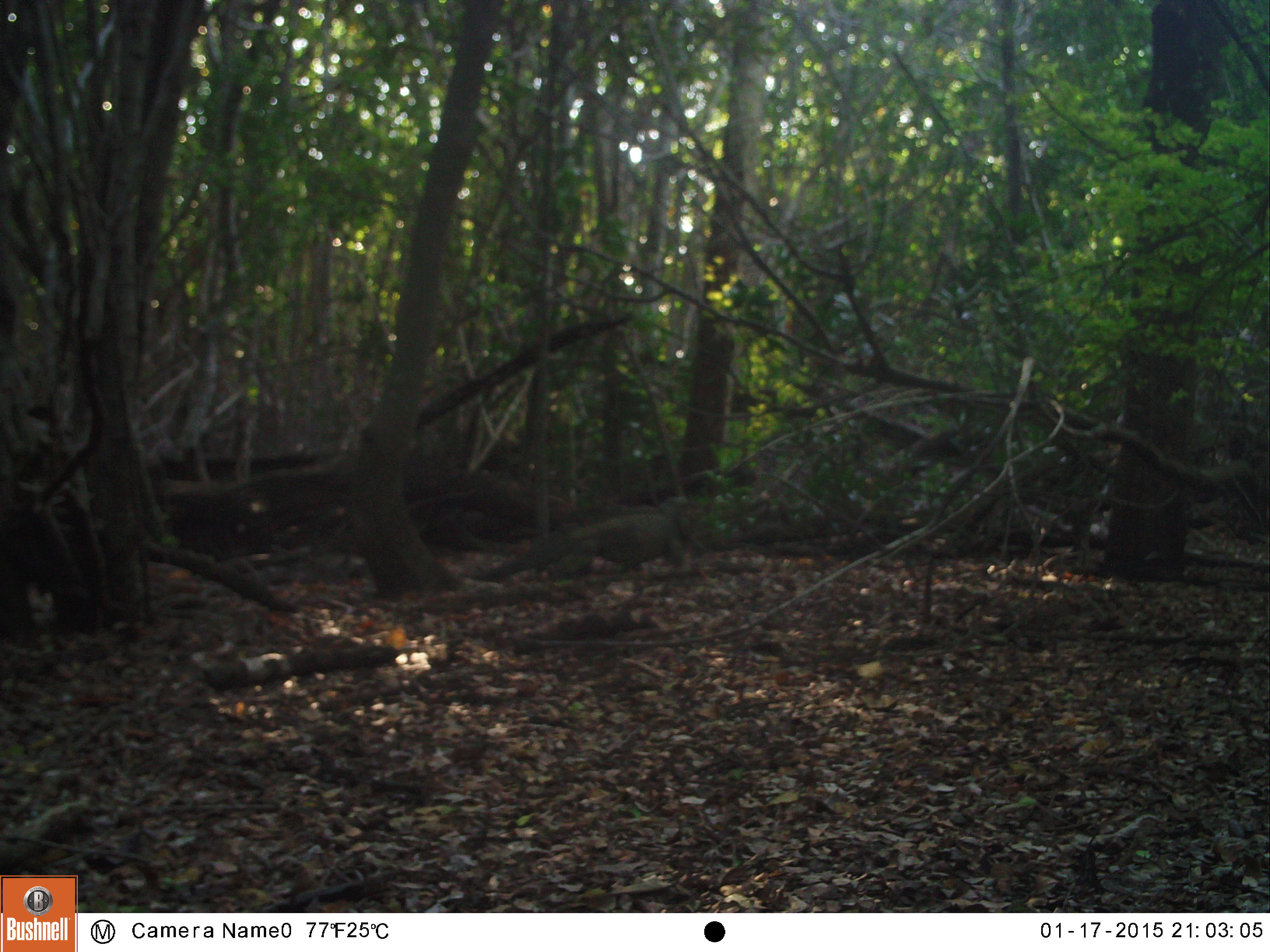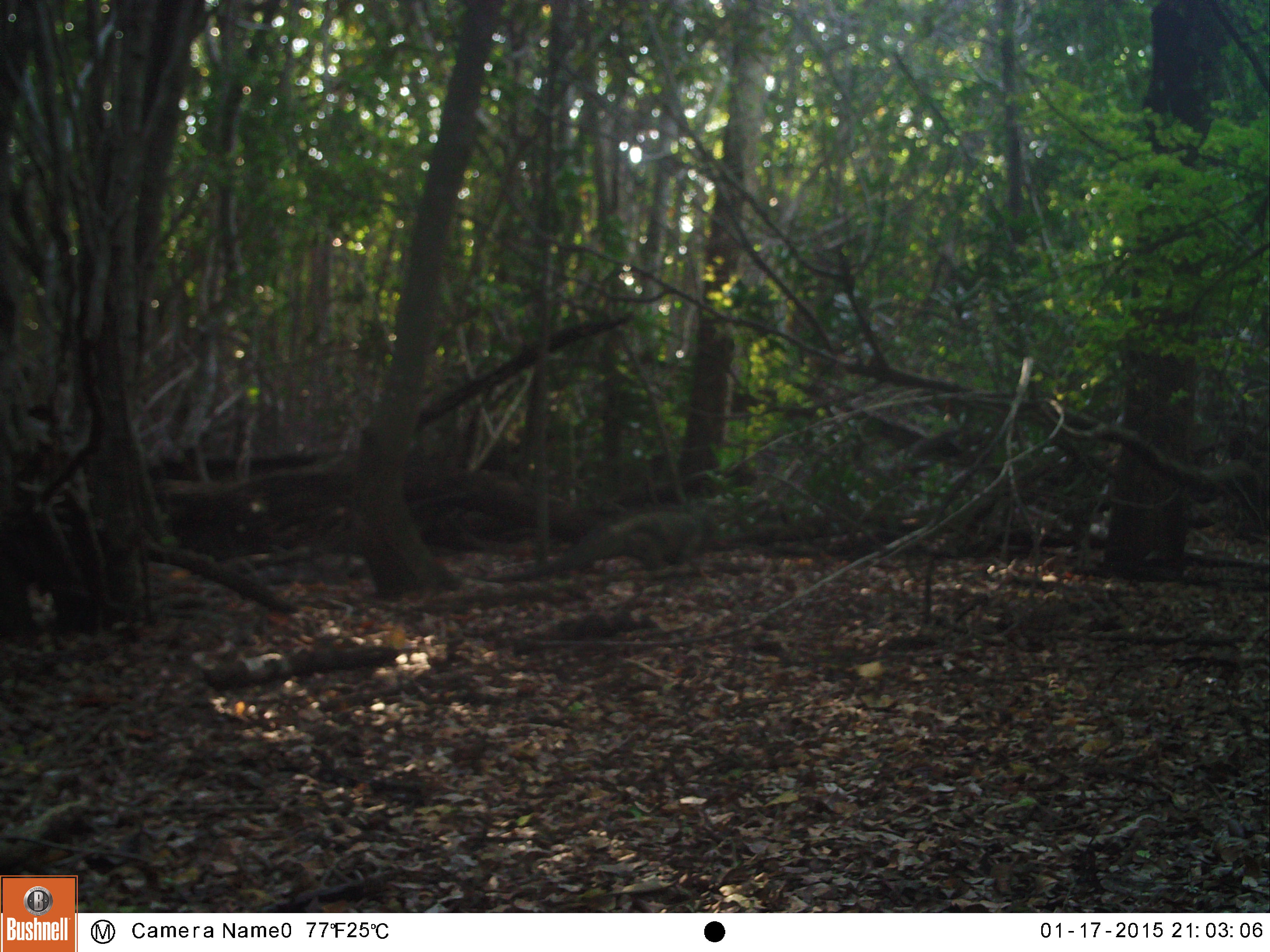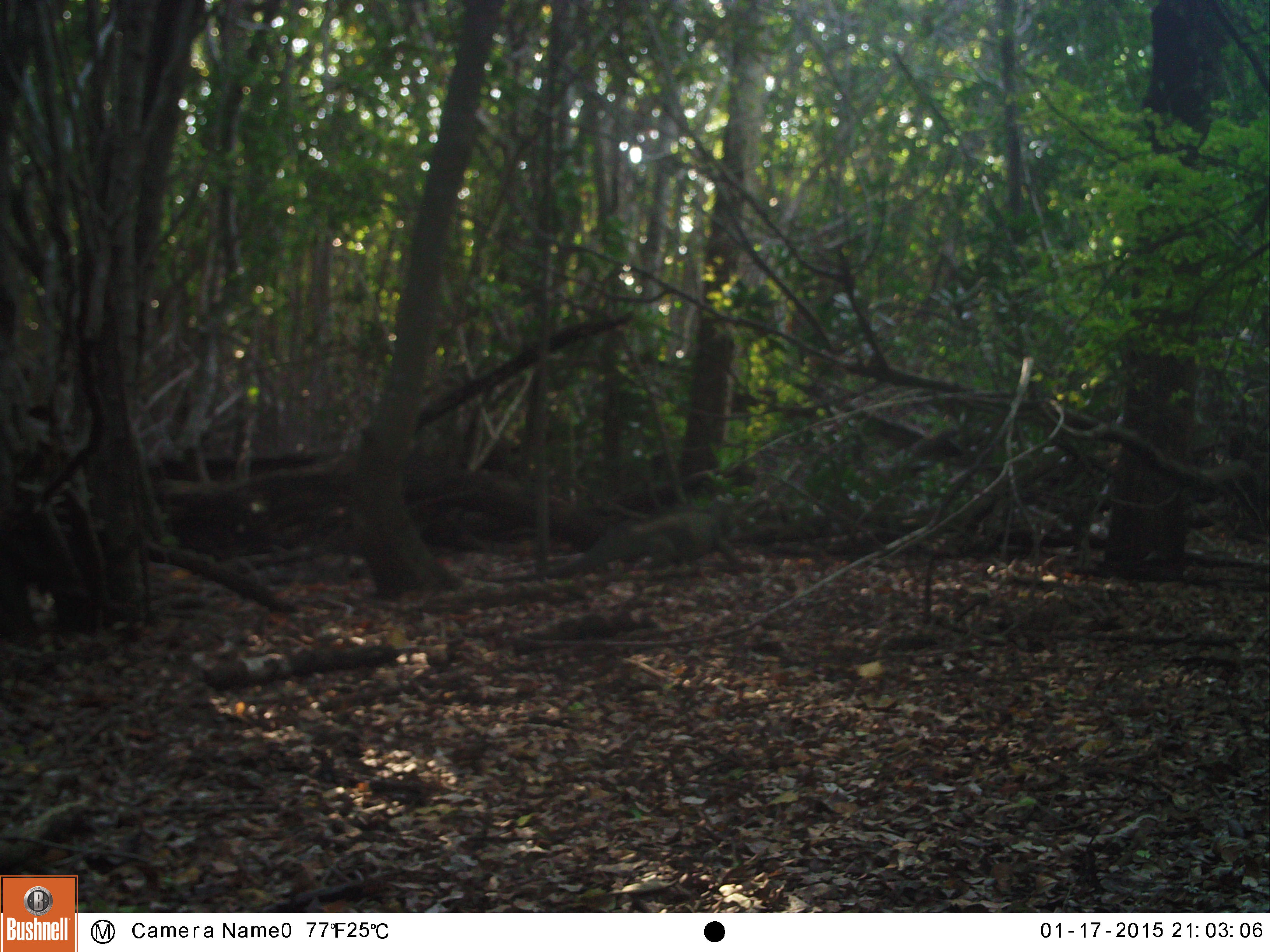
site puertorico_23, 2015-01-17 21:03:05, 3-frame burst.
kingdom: Animalia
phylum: Chordata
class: Reptilia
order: Squamata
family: Iguanidae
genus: Iguana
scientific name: Iguana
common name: typical iguanas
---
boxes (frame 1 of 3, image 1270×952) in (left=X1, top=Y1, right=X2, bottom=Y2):
iguana: (left=544, top=502, right=695, bottom=577)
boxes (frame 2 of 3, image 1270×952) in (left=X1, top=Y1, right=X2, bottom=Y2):
iguana: (left=533, top=505, right=715, bottom=580)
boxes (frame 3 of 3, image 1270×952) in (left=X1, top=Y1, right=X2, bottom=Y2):
iguana: (left=578, top=503, right=749, bottom=575)